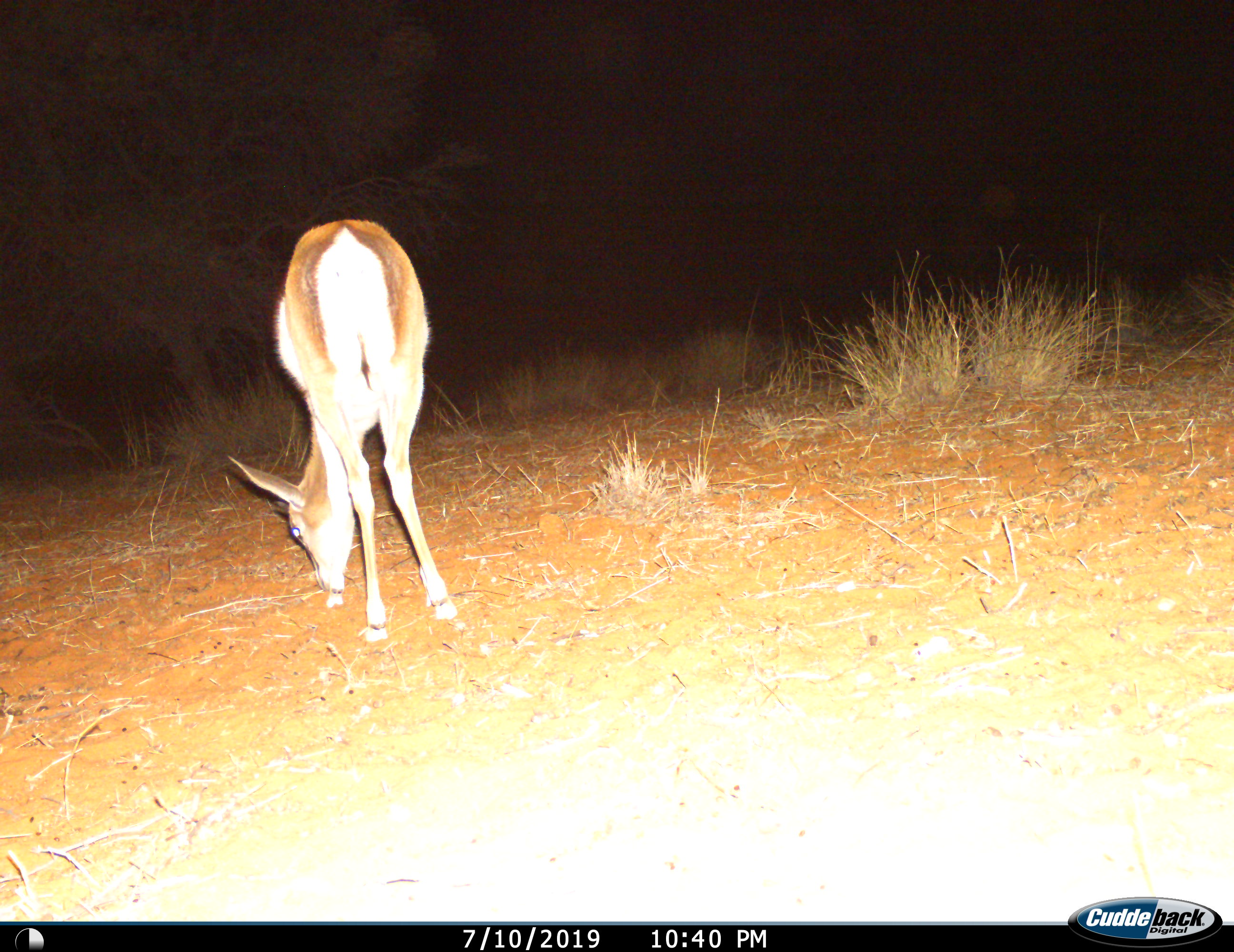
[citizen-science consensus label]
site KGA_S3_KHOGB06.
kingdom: Animalia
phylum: Chordata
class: Mammalia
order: Artiodactyla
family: Bovidae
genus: Antidorcas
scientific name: Antidorcas marsupialis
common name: springbok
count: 1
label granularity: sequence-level